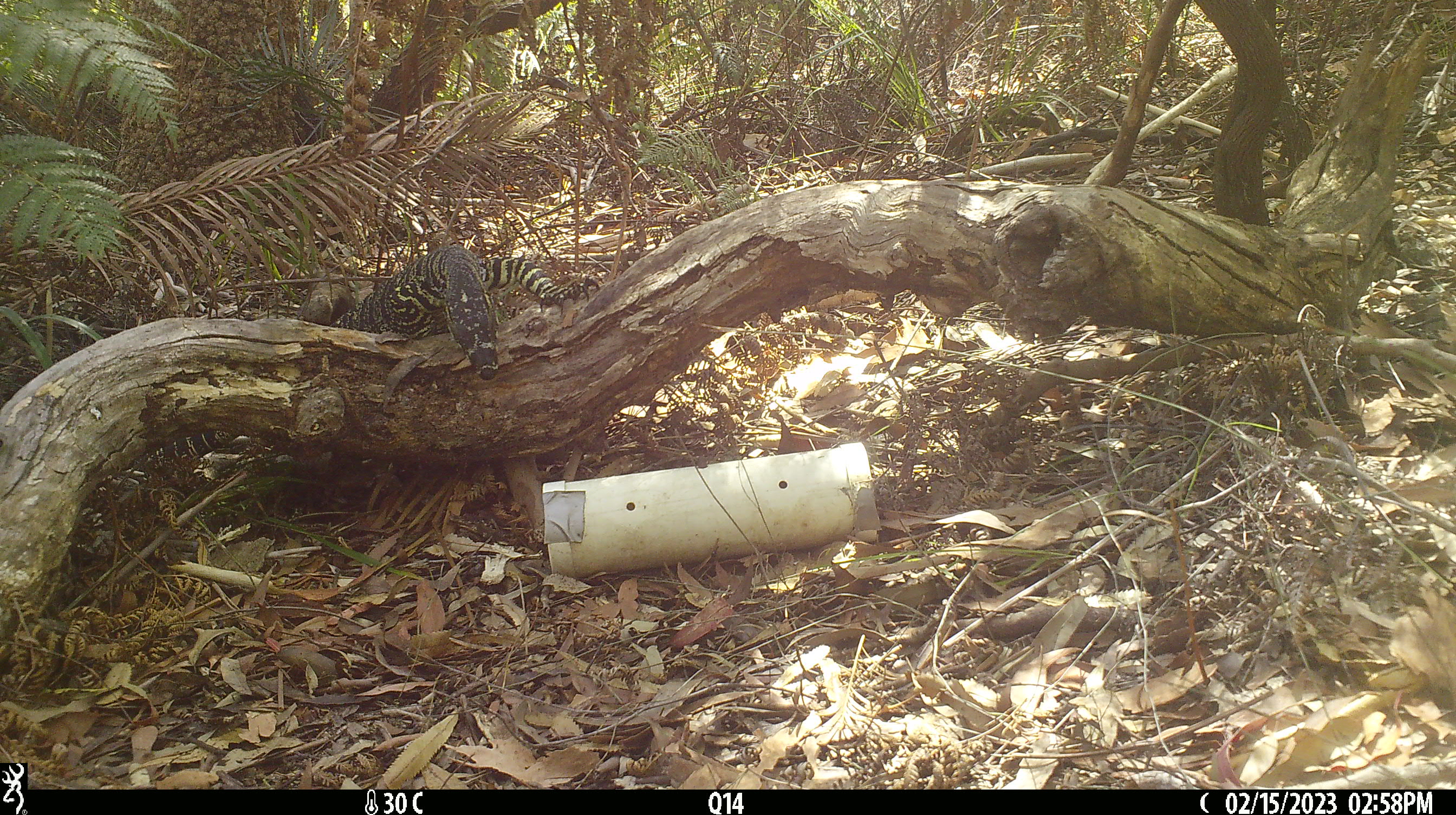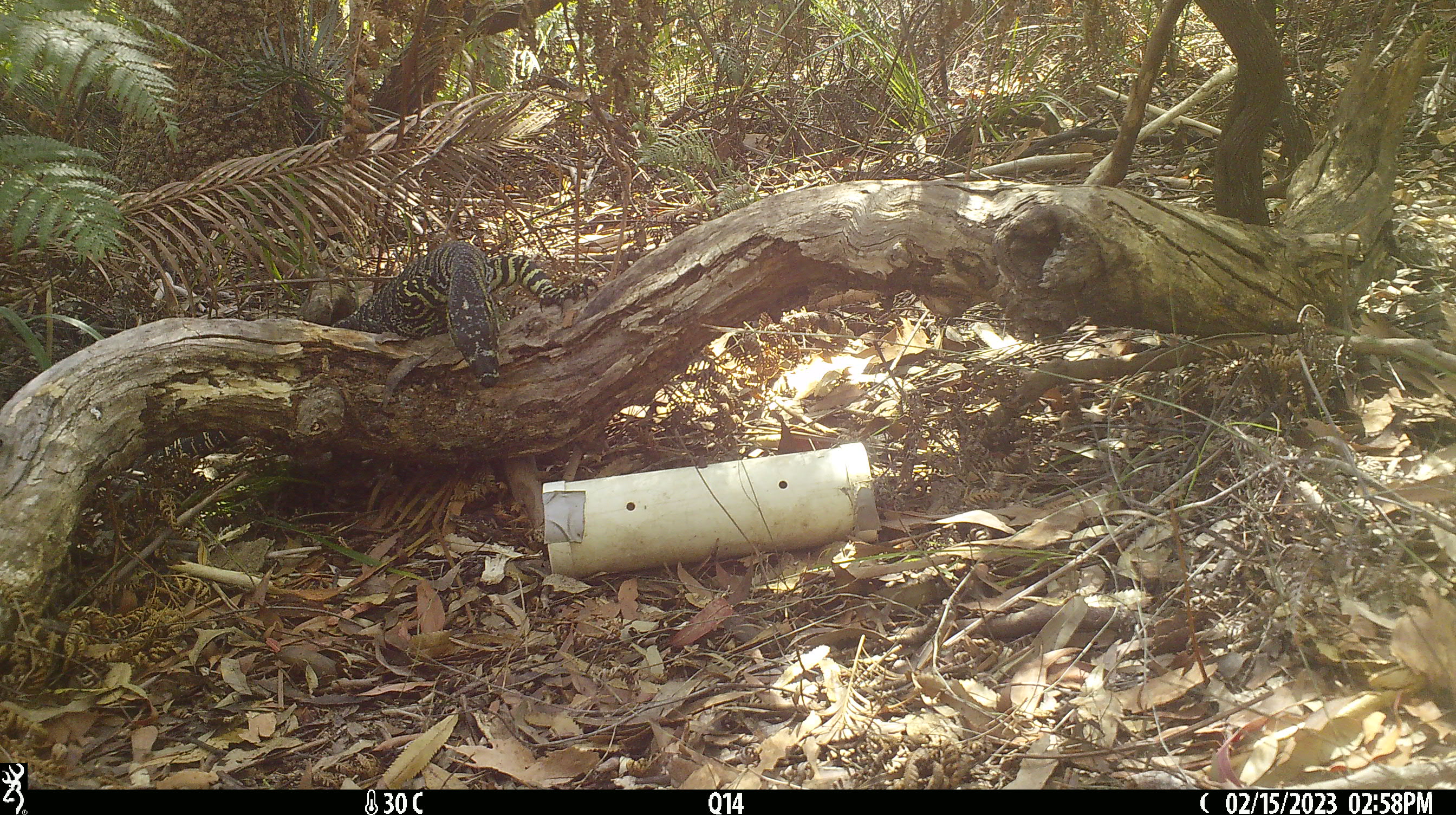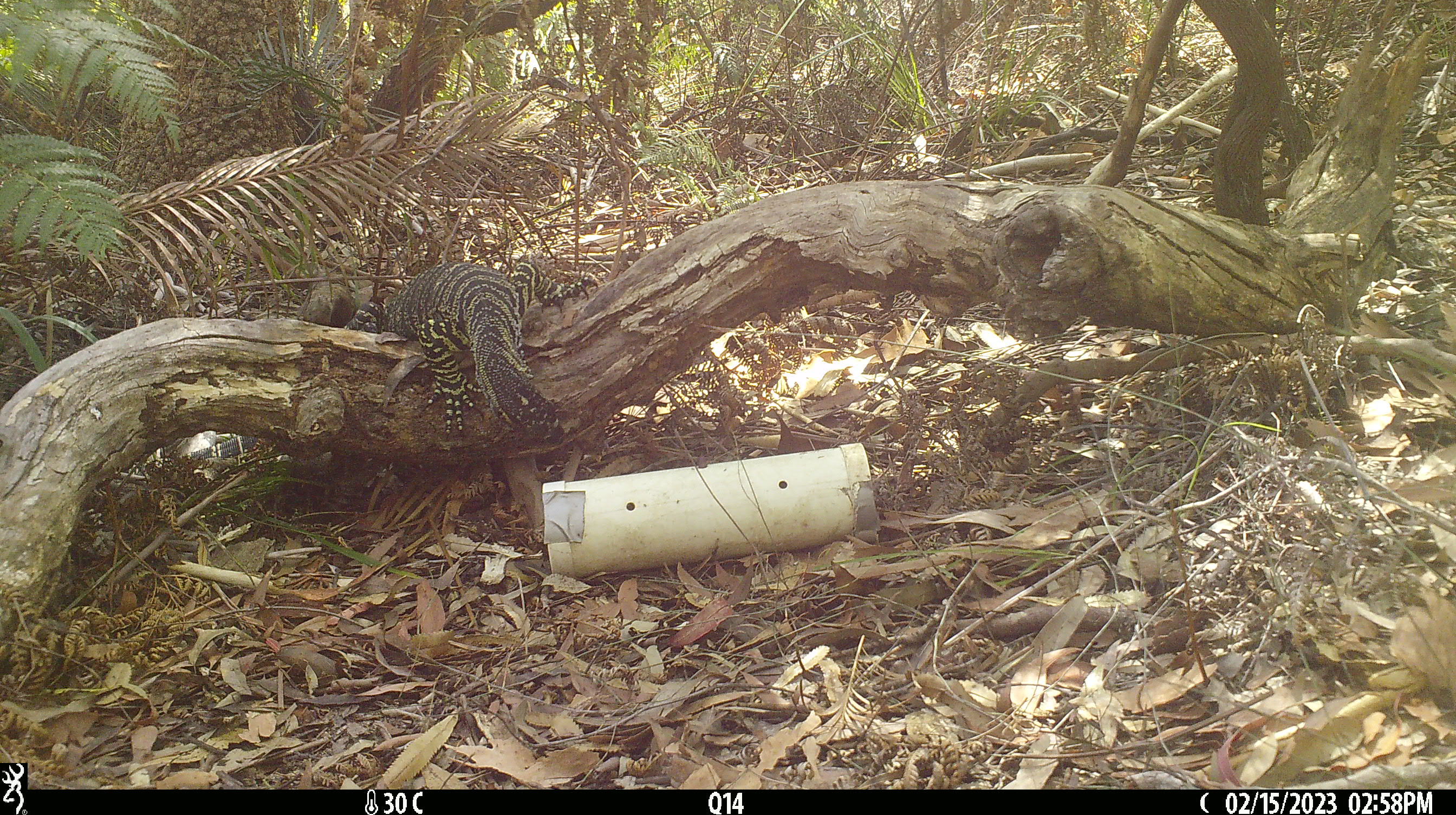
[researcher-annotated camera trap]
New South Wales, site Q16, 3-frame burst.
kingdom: Animalia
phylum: Chordata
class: Reptilia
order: Squamata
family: Varanidae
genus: Varanus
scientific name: Varanus varius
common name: lace monitor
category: goanna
Goanna (lace monitor) (Varanus varius).